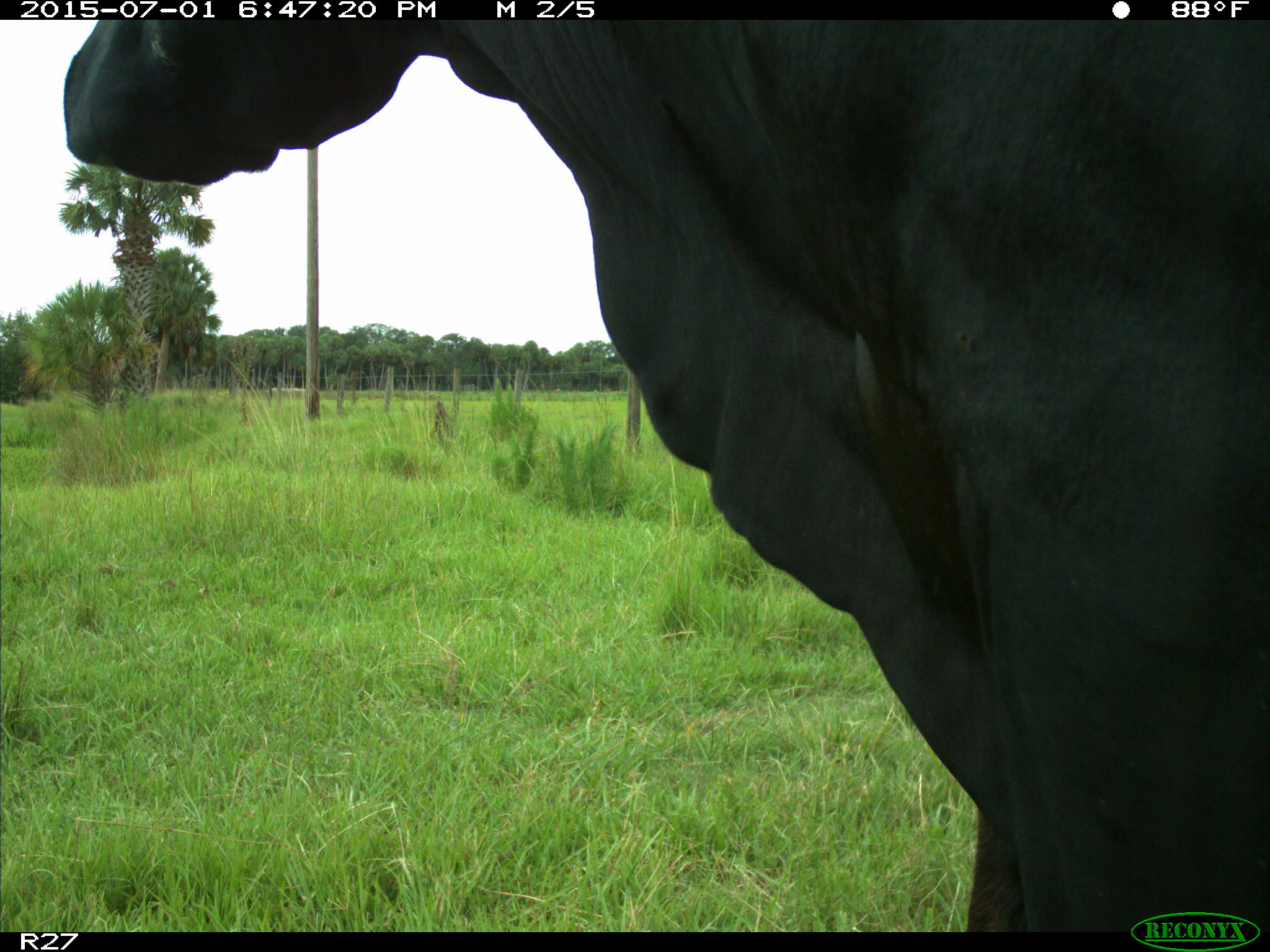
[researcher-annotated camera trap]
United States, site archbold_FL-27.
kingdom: Animalia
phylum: Chordata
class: Mammalia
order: Artiodactyla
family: Bovidae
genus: Bos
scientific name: Bos taurus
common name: domestic cow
Bos taurus (domestic cow).